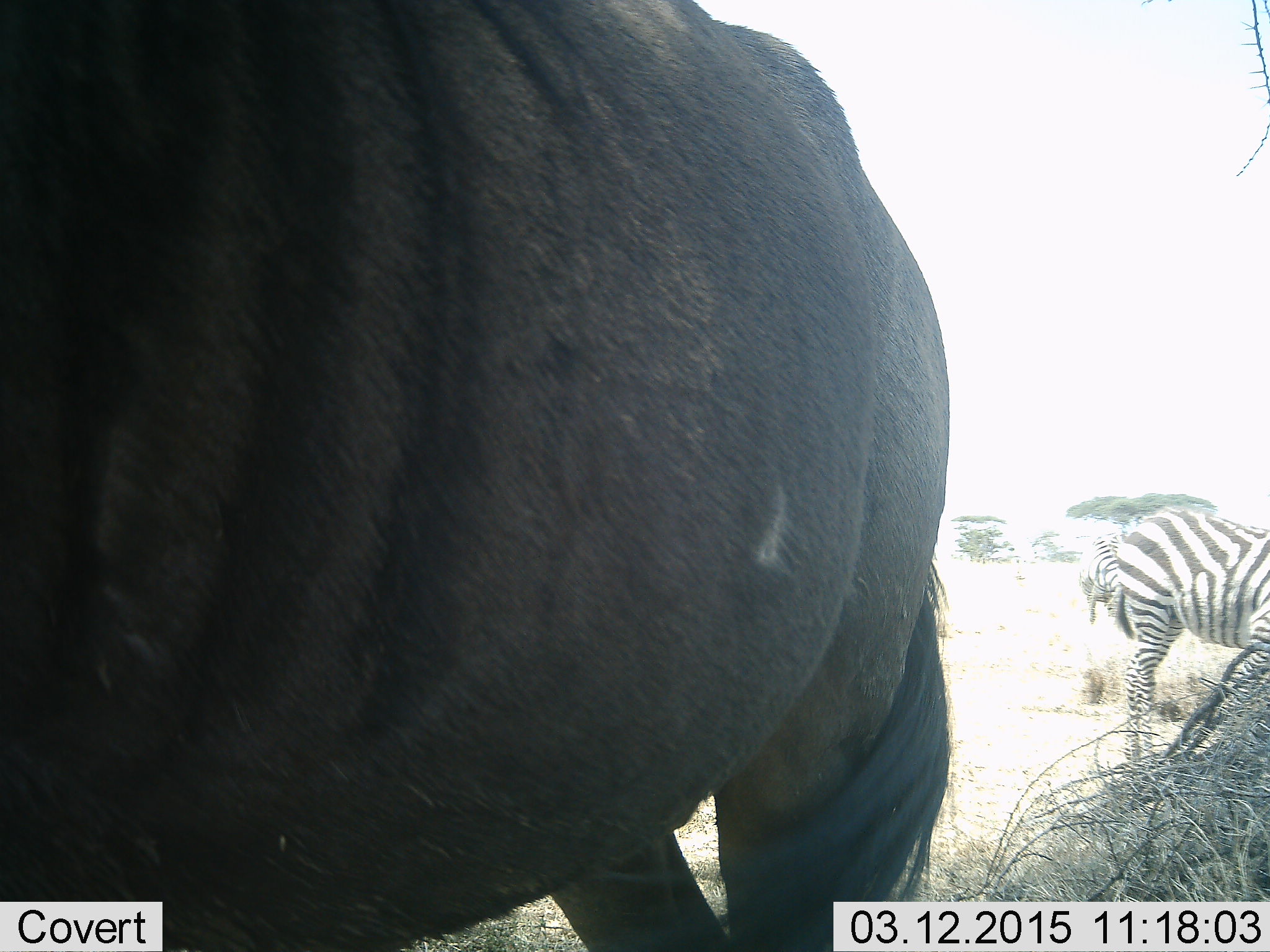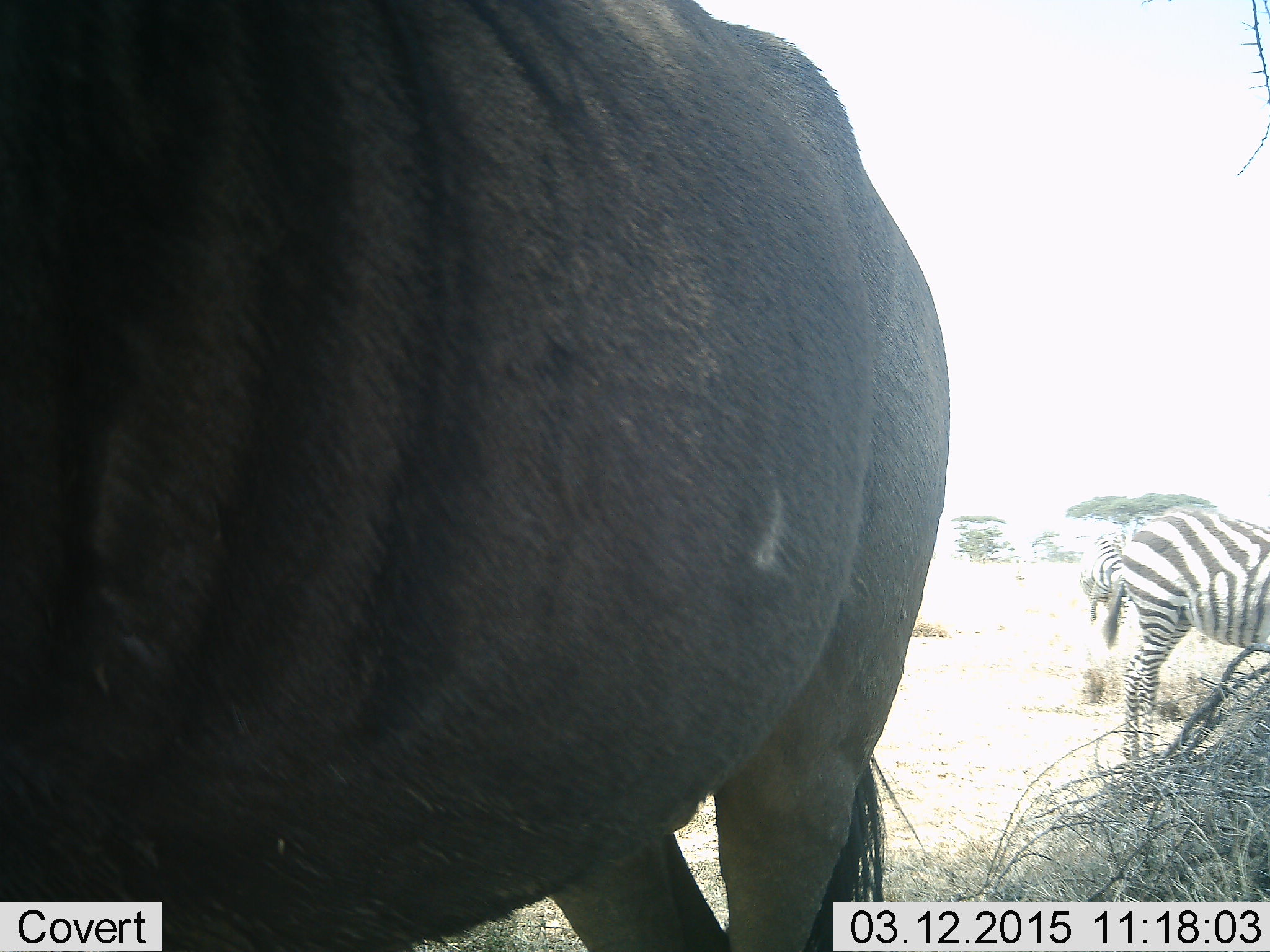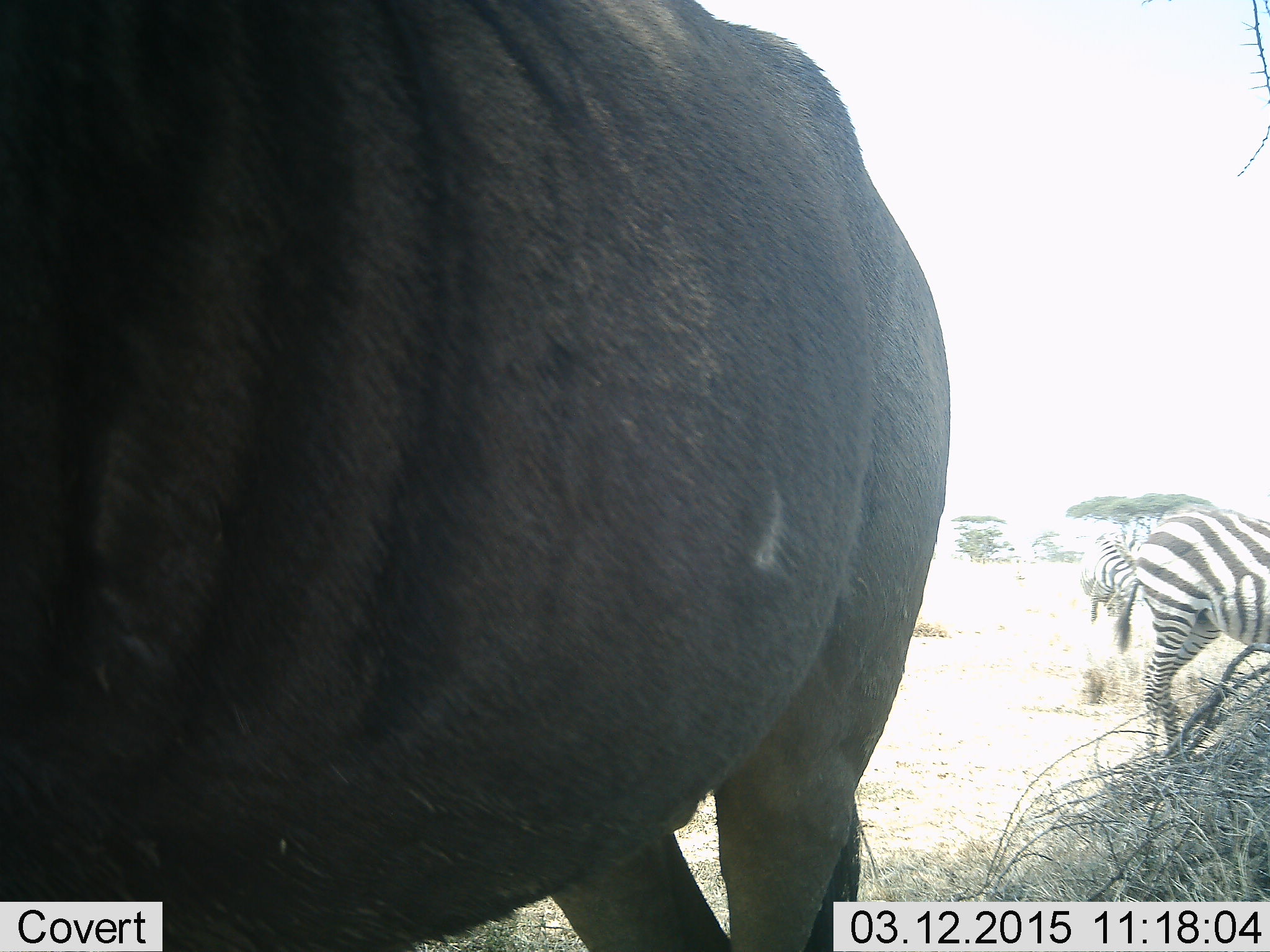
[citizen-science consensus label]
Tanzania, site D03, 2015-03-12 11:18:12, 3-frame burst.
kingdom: Animalia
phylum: Chordata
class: Mammalia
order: Artiodactyla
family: Bovidae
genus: Connochaetes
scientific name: Connochaetes taurinus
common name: blue wildebeest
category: wildebeest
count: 1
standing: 90%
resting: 0%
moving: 0%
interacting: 0%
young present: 0%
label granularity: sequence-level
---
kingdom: Animalia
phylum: Chordata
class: Mammalia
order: Perissodactyla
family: Equidae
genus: Equus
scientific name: Equus quagga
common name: plains zebra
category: zebra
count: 2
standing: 67%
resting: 0%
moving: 17%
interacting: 0%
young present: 0%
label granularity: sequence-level